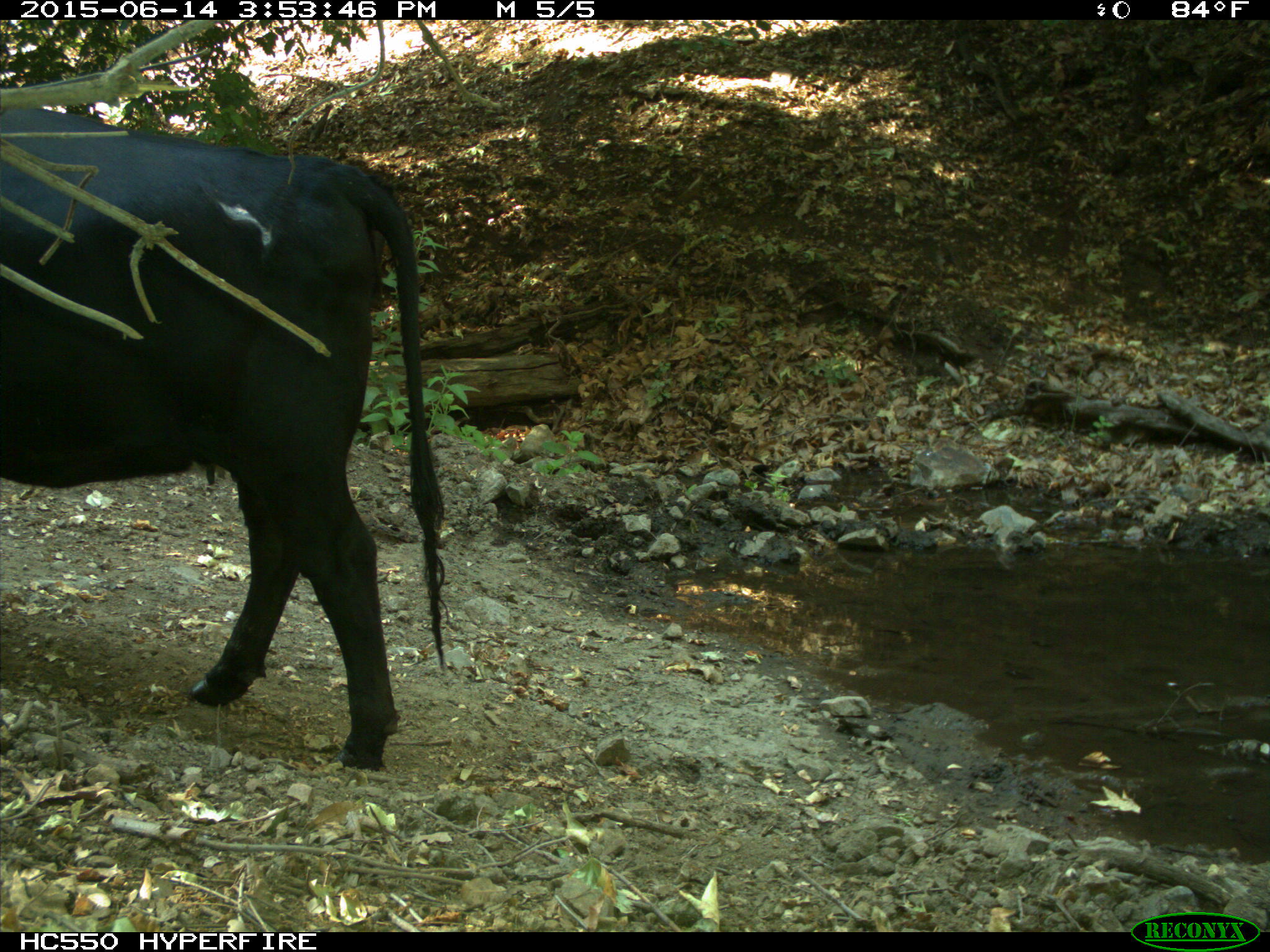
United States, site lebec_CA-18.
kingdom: Animalia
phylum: Chordata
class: Mammalia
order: Artiodactyla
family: Bovidae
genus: Bos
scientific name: Bos taurus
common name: domestic cow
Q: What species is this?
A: Bos taurus (domestic cow).